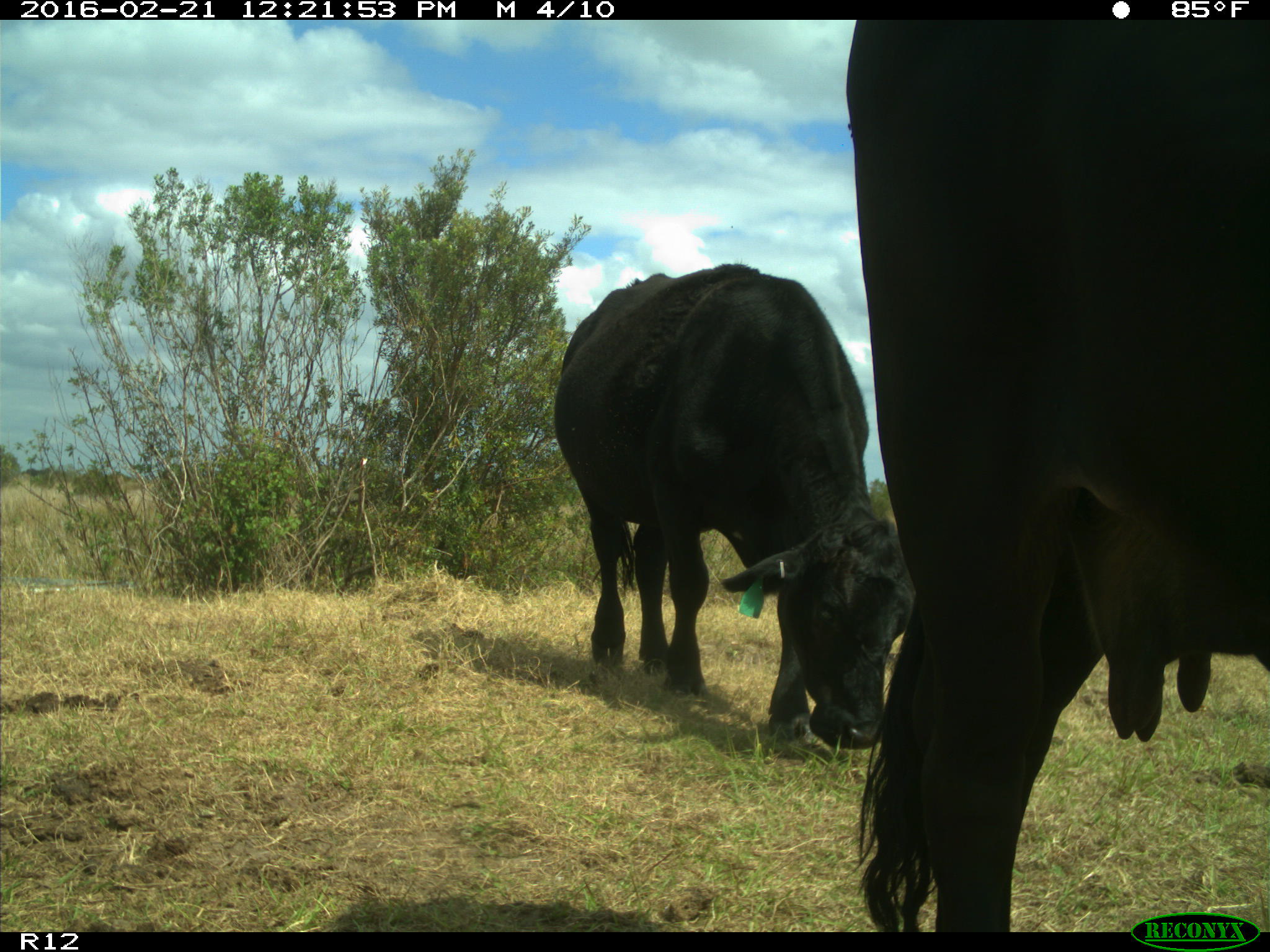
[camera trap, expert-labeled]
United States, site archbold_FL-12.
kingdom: Animalia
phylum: Chordata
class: Mammalia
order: Artiodactyla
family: Bovidae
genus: Bos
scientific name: Bos taurus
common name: domestic cow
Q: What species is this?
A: Bos taurus (domestic cow).